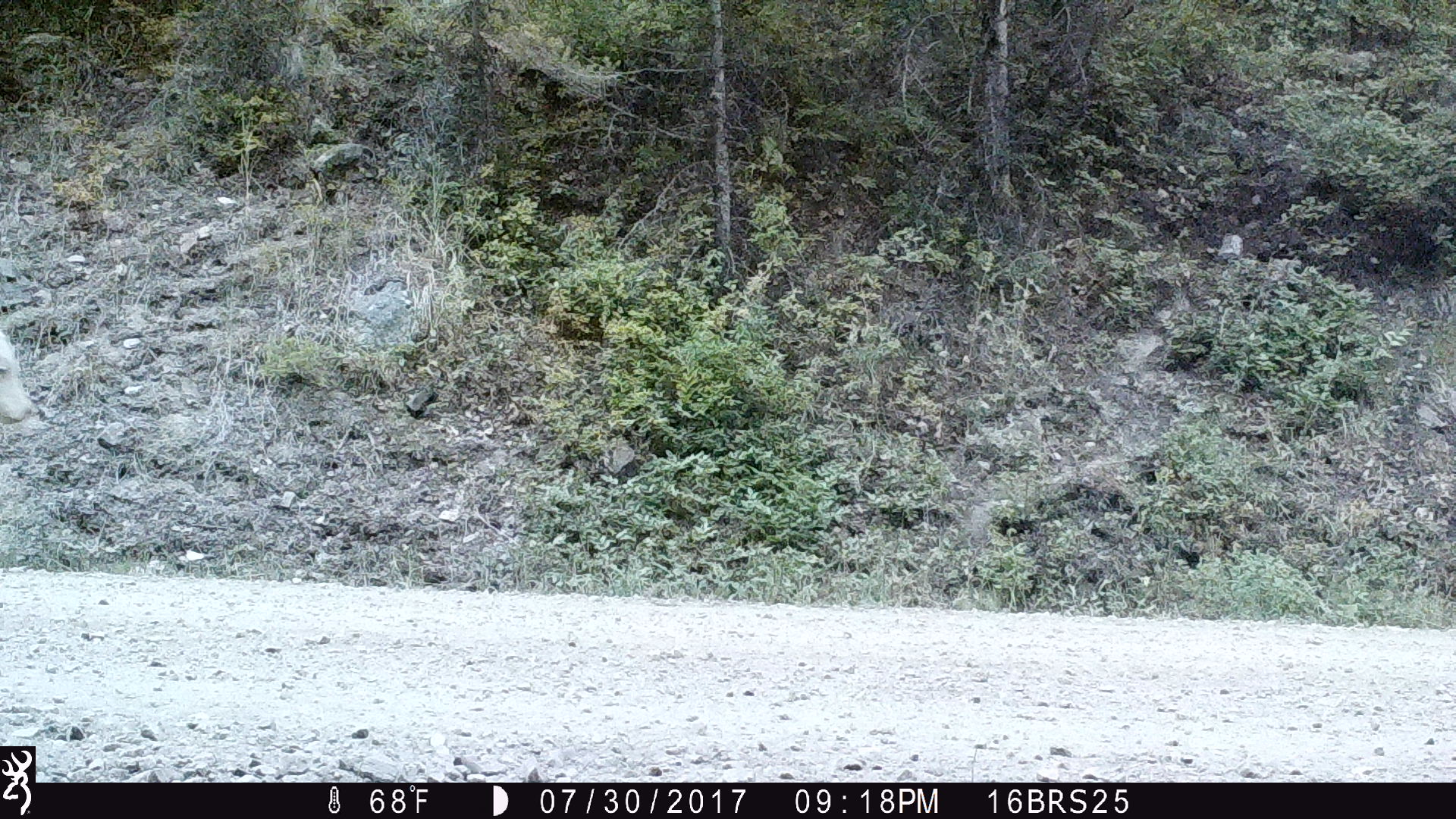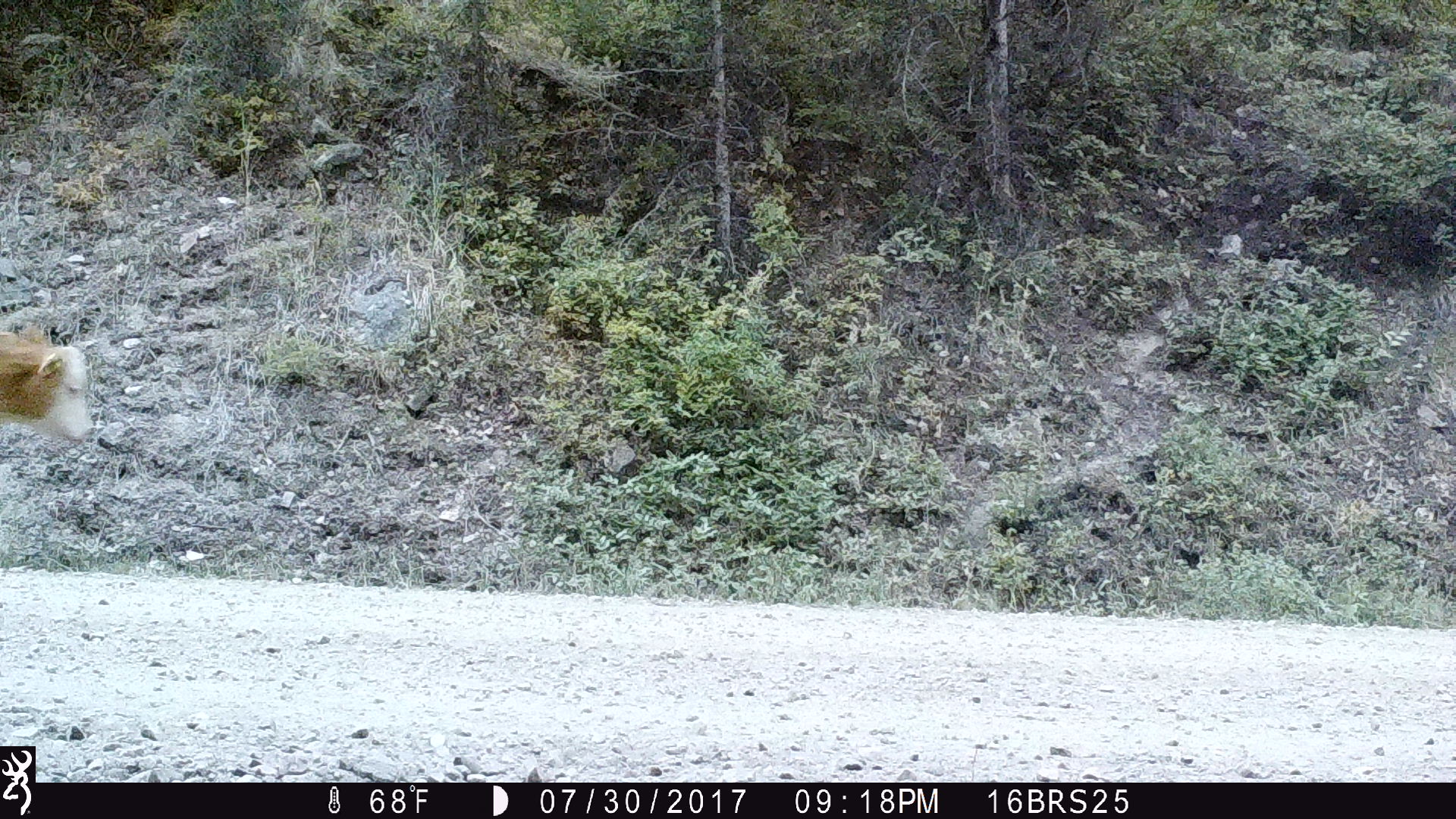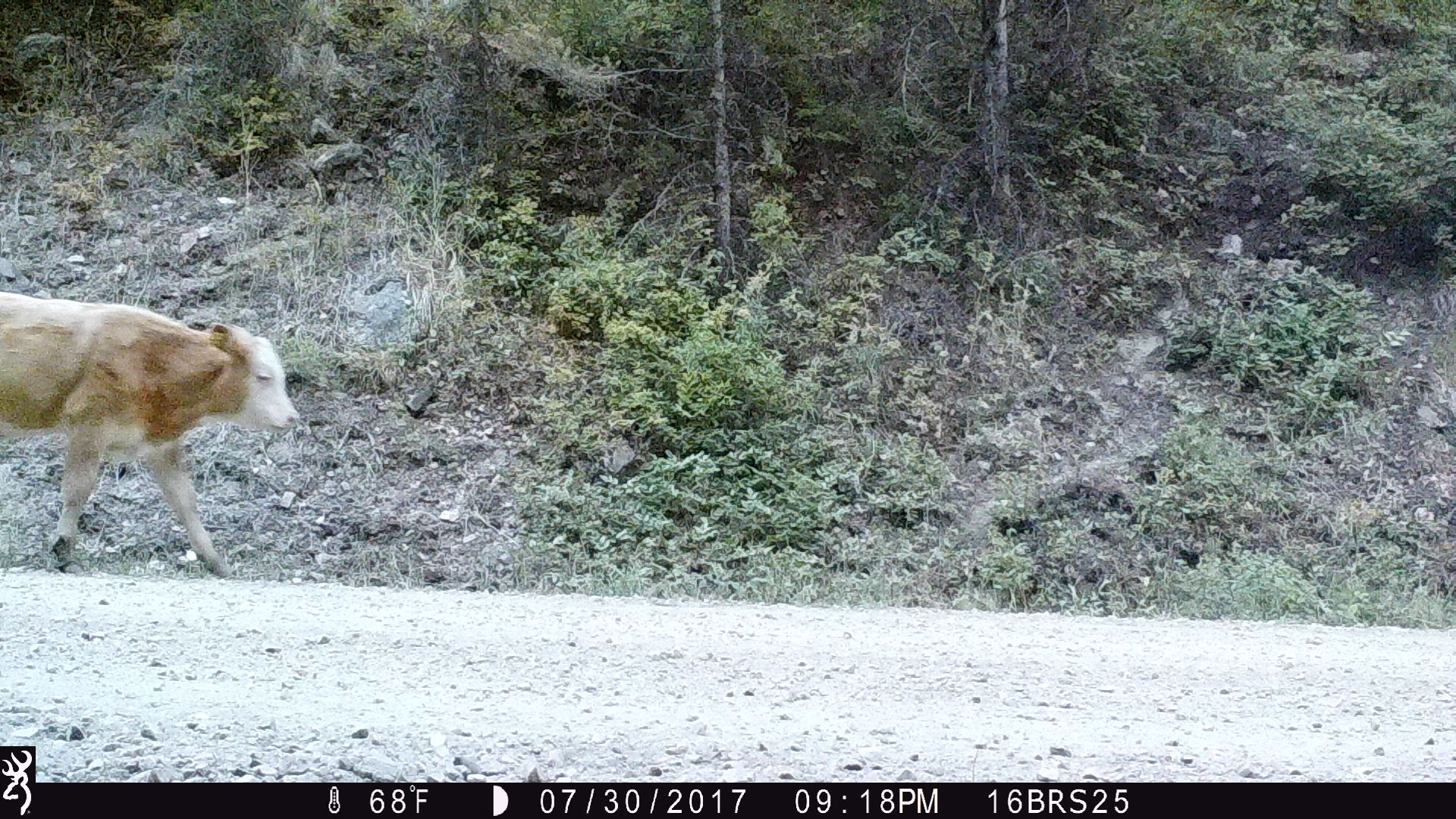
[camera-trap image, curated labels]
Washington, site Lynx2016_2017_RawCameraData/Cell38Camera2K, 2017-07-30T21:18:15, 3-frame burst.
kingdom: Animalia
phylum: Chordata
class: Mammalia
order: Artiodactyla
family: Bovidae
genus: Bos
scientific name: Bos taurus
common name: domestic cattle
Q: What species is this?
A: Domestic cattle (Bos taurus).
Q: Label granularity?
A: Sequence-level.